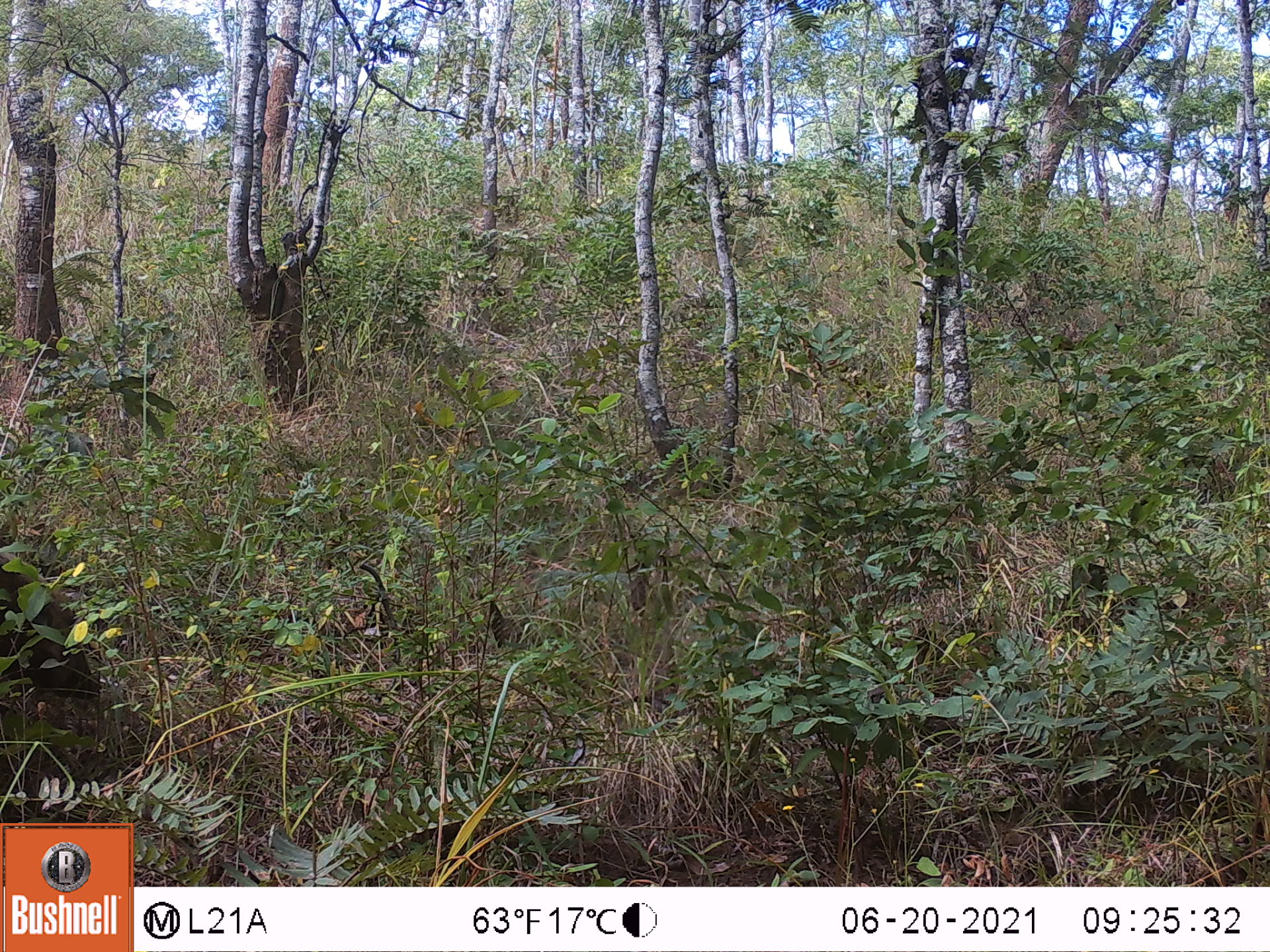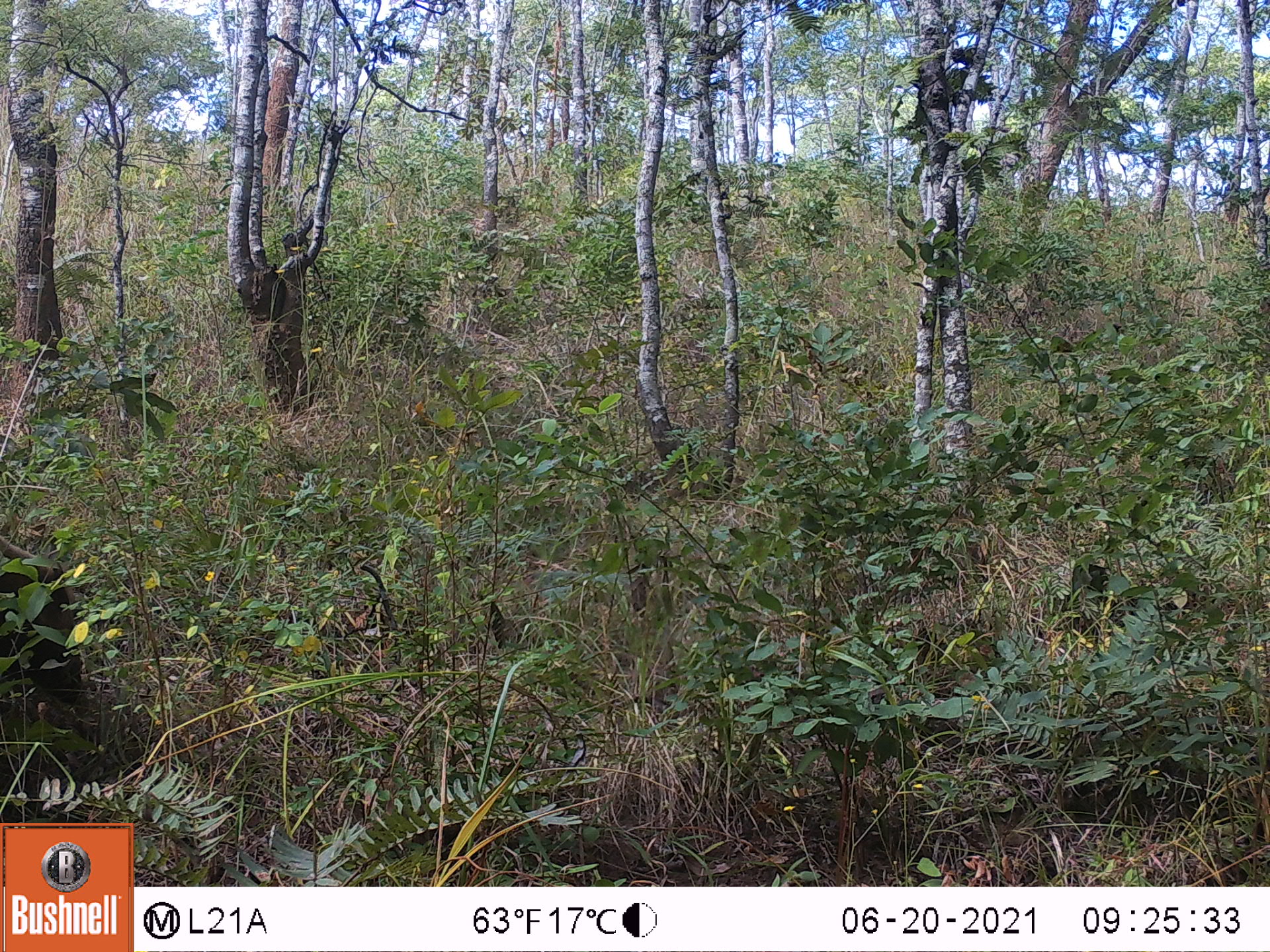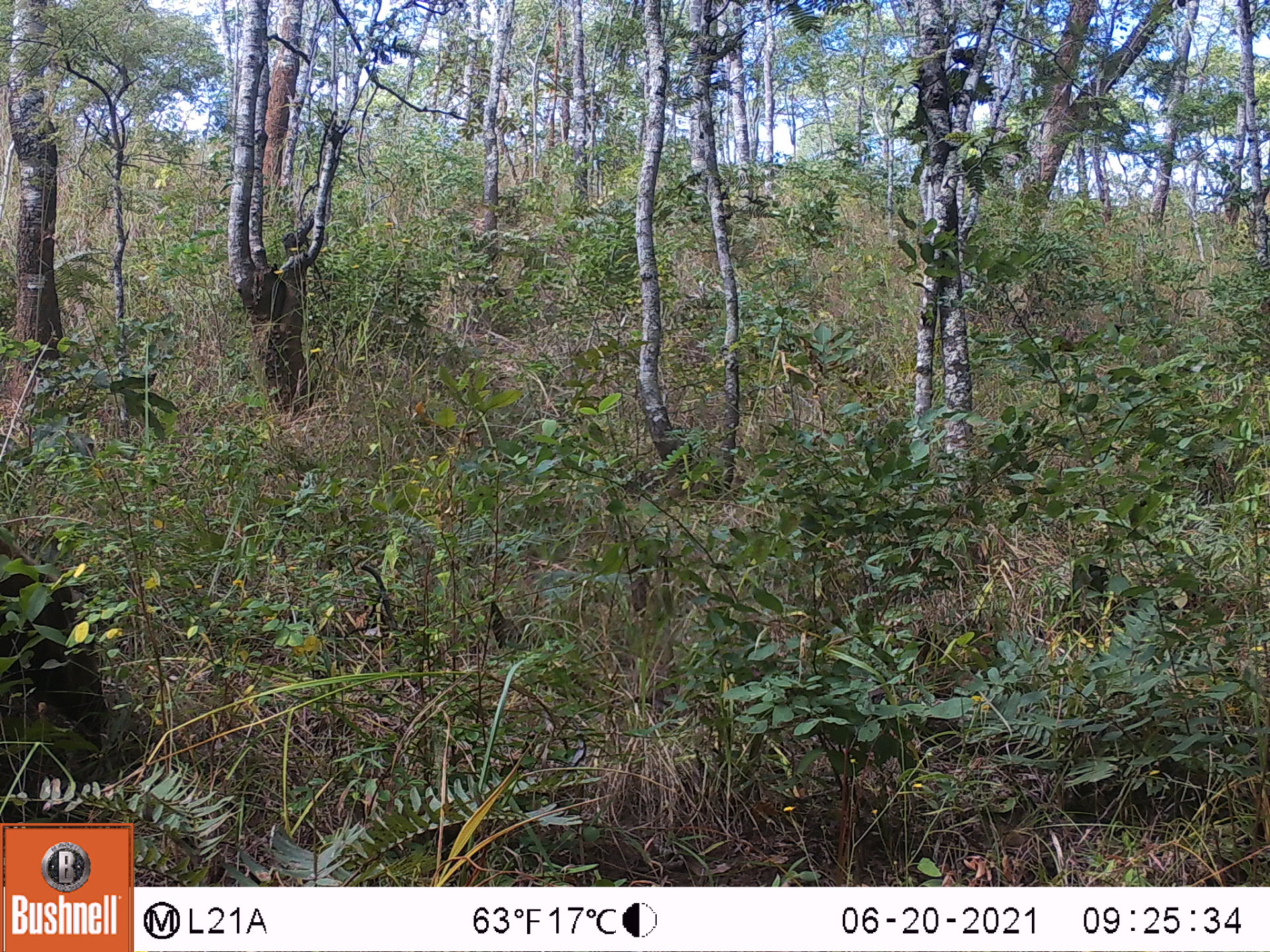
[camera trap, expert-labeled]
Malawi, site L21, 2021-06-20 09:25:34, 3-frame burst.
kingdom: Animalia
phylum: Chordata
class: Mammalia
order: Artiodactyla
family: Suidae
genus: Potamochoerus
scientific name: Potamochoerus larvatus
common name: bushpig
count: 1